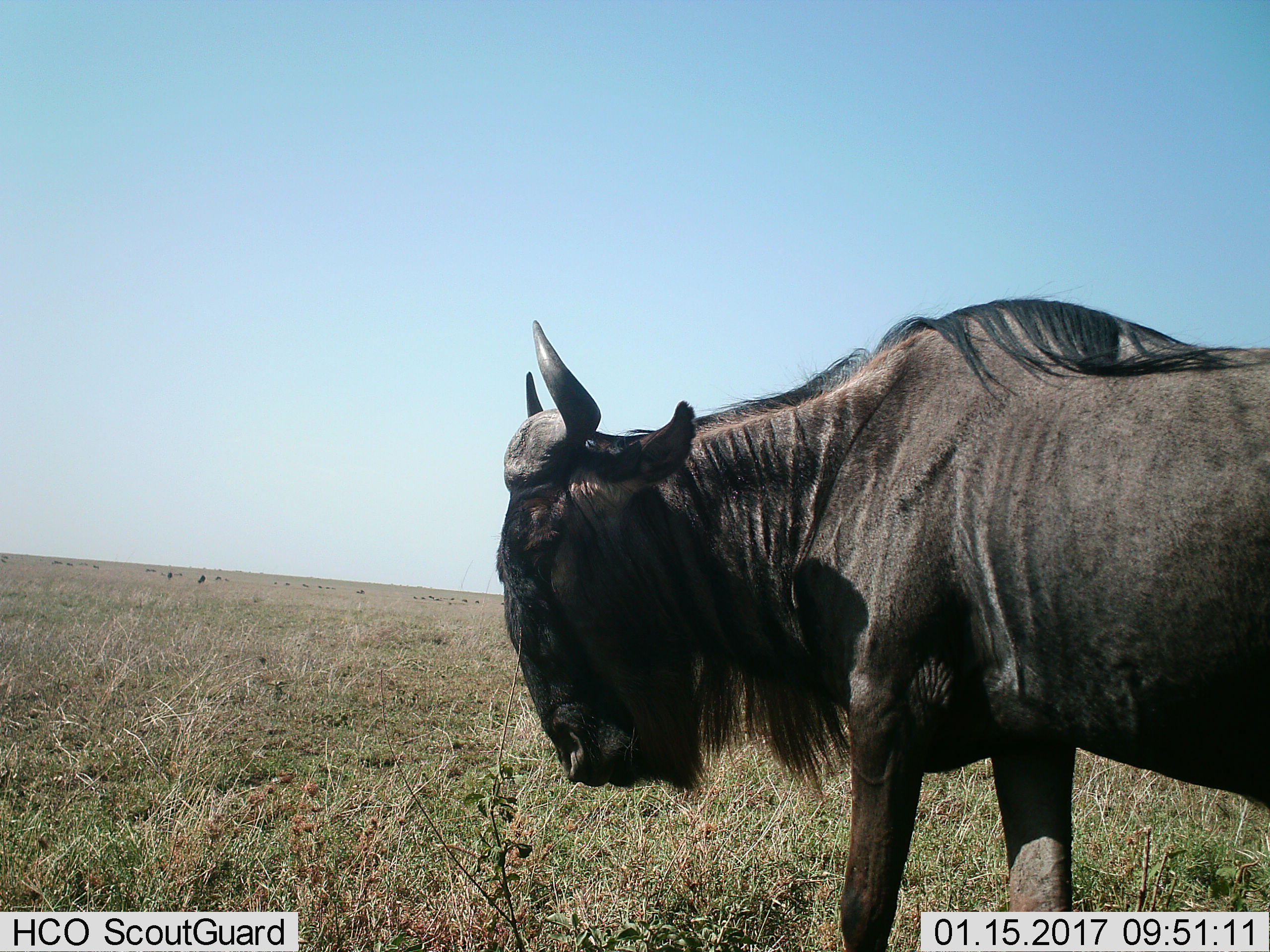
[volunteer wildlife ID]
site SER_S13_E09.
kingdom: Animalia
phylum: Chordata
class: Mammalia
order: Artiodactyla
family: Bovidae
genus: Connochaetes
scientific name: Connochaetes taurinus taurinus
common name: blue wildebeest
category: wildebeestblue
Wildebeestblue (blue wildebeest) (Connochaetes taurinus taurinus), count 1. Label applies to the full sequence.